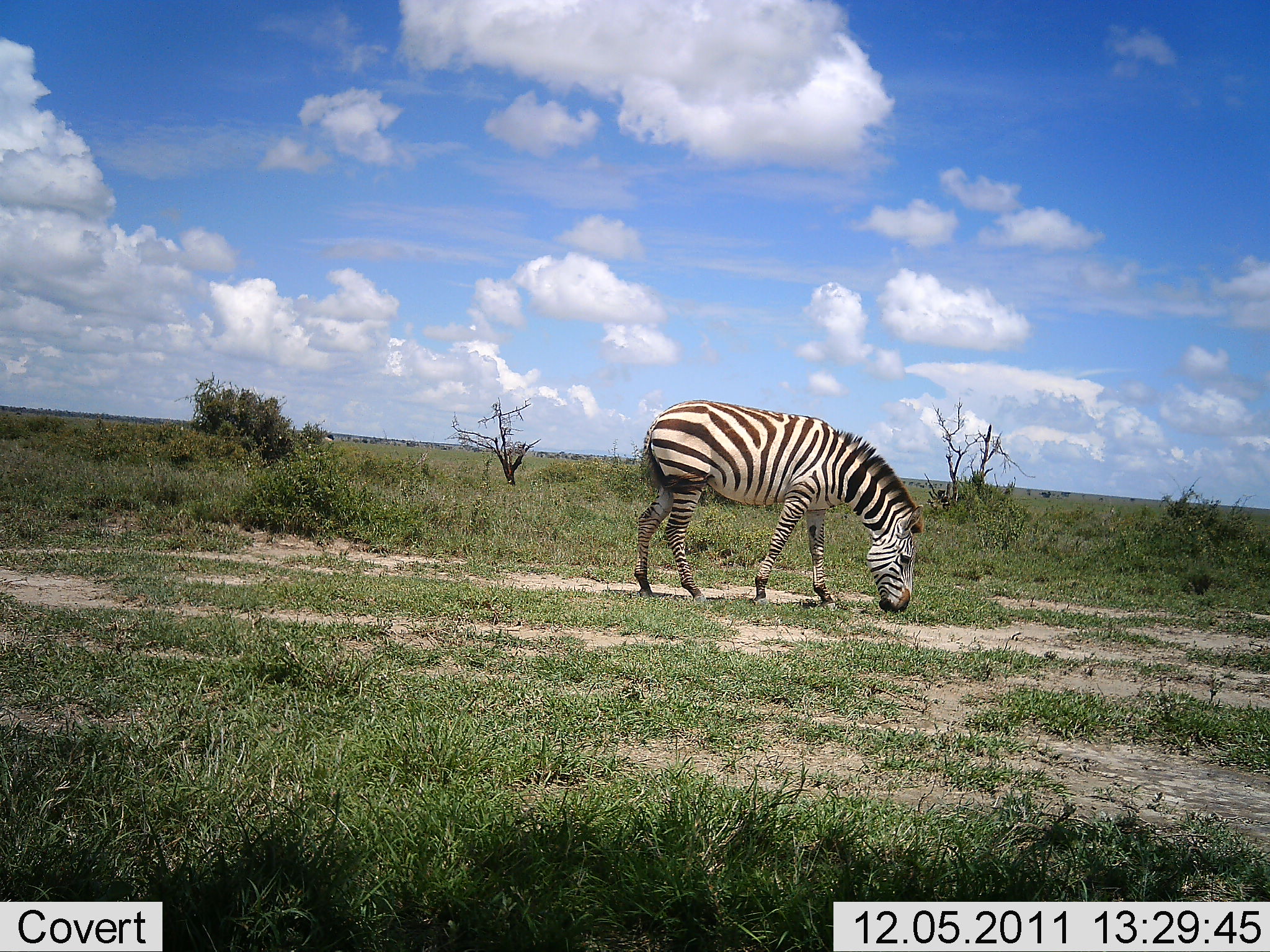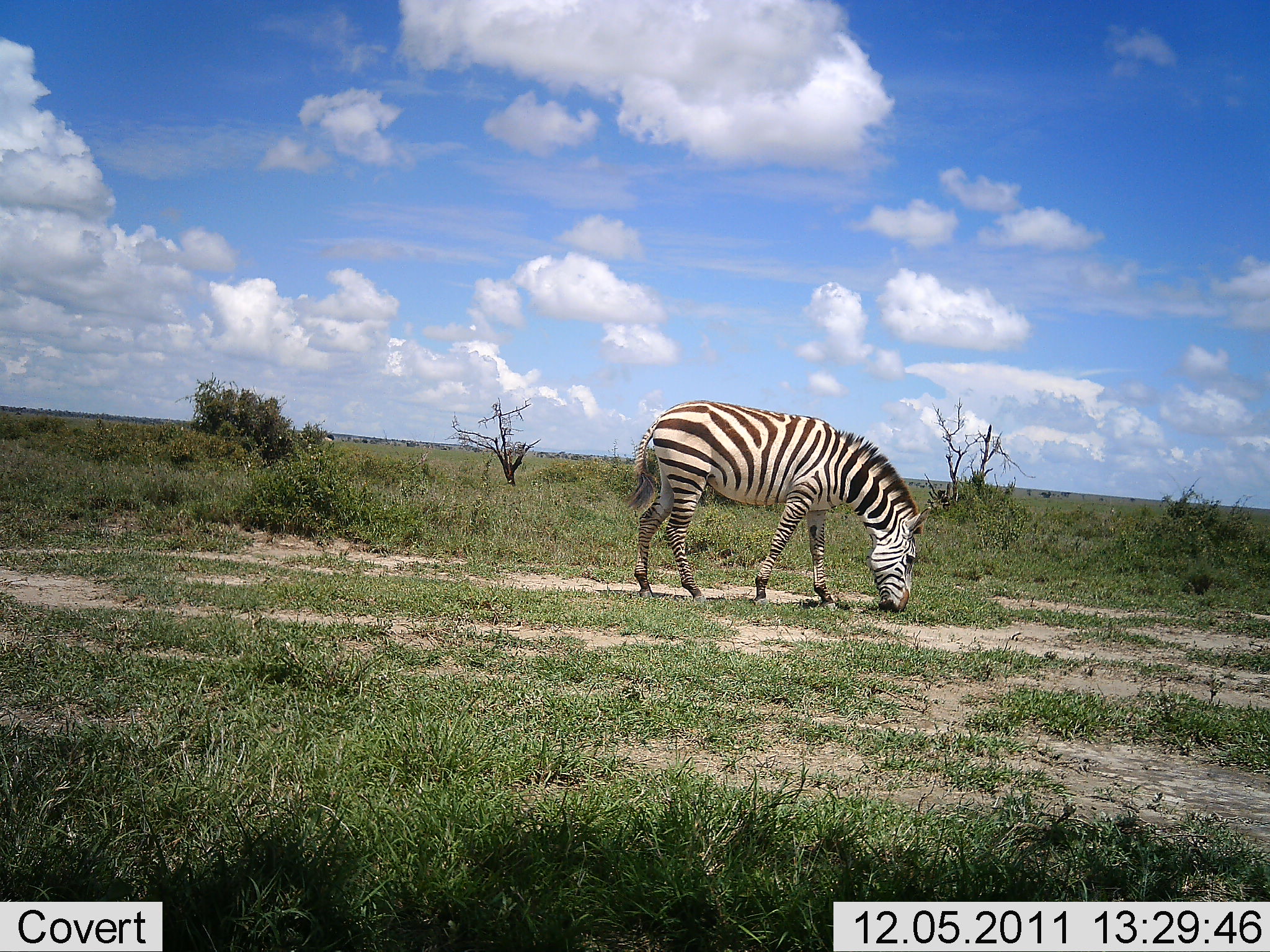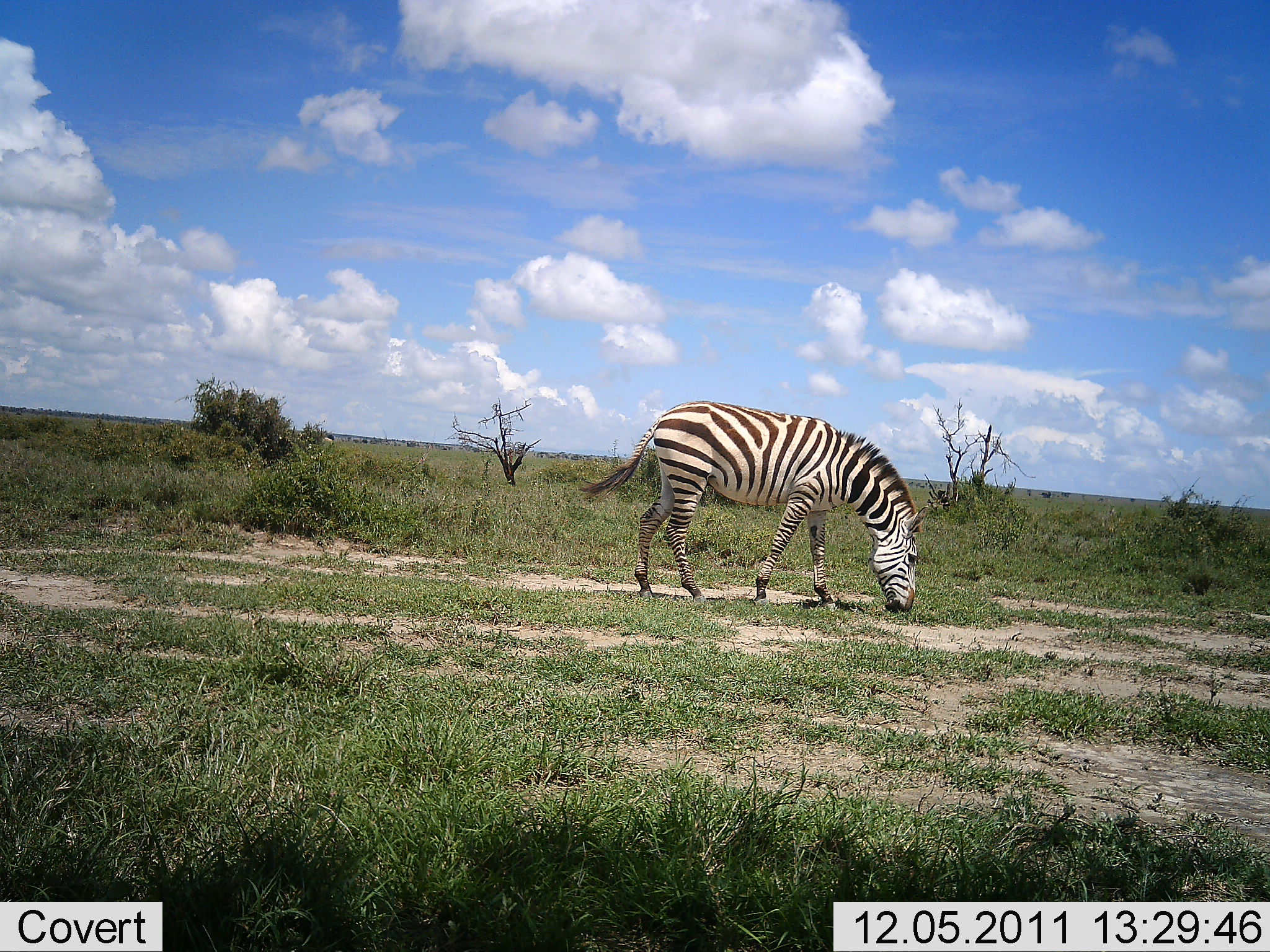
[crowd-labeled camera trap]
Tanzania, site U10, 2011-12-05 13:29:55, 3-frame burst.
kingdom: Animalia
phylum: Chordata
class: Mammalia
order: Perissodactyla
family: Equidae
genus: Equus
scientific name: Equus quagga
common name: plains zebra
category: zebra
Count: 1.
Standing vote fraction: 18%.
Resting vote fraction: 0%.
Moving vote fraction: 0%.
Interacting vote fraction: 0%.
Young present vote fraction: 0%.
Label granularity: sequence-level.